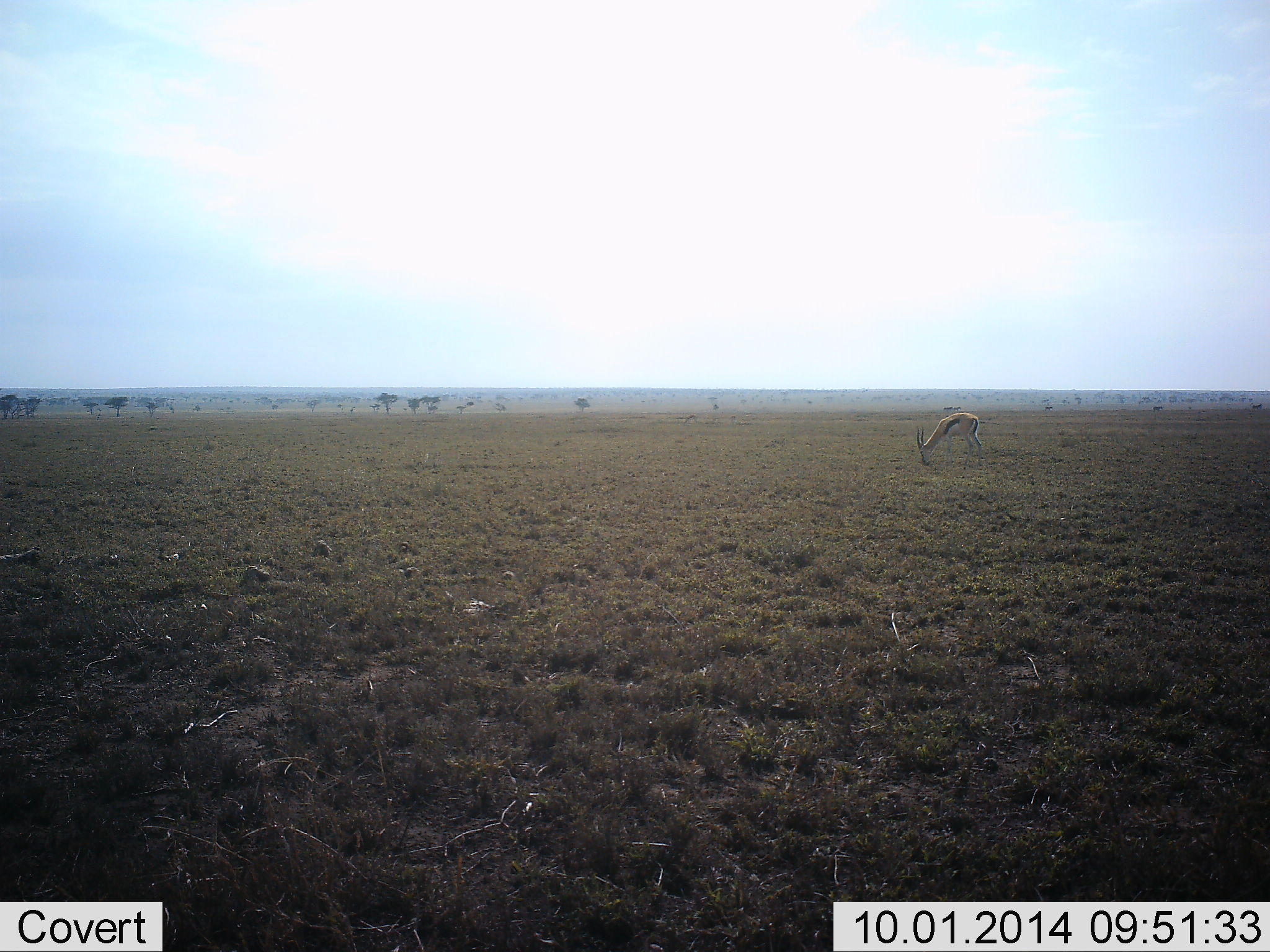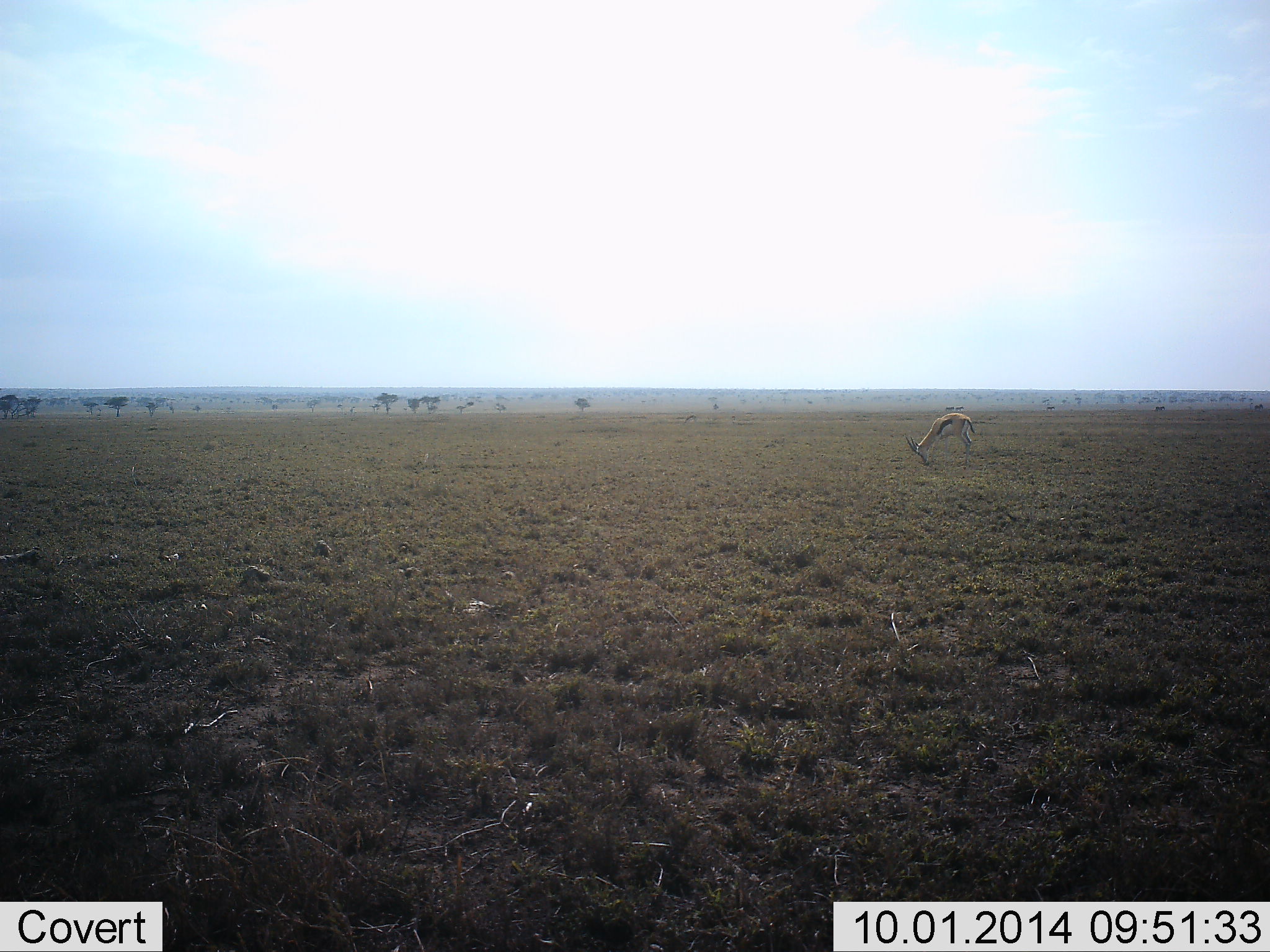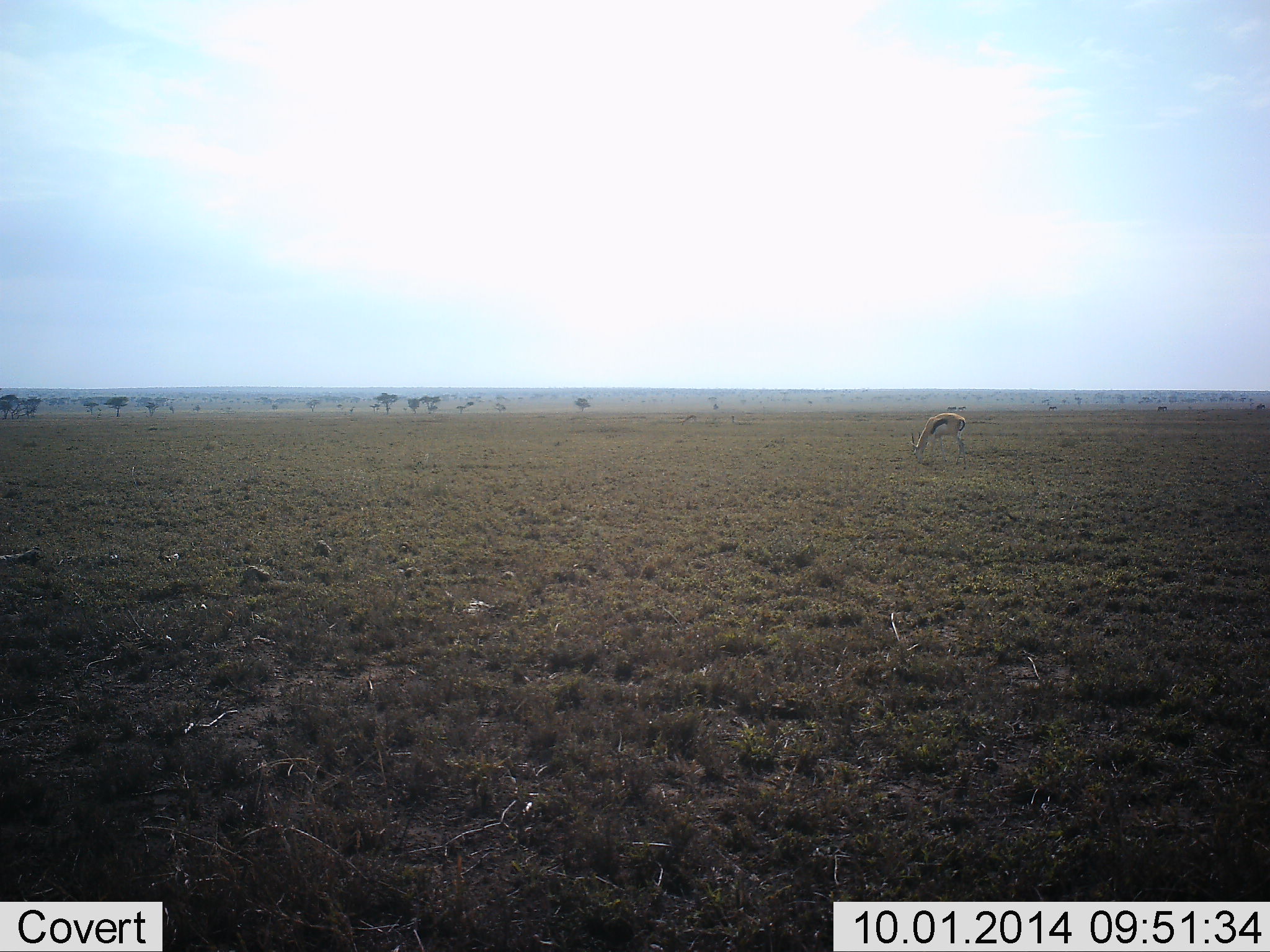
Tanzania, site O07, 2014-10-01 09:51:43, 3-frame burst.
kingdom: Animalia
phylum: Chordata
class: Mammalia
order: Artiodactyla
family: Bovidae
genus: Eudorcas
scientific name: Eudorcas thomsonii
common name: thomson's gazelle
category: gazellethomsons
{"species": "gazellethomsons (thomson's gazelle) (Eudorcas thomsonii)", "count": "1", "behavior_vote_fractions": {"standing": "10%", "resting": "0%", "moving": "10%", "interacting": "0%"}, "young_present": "0%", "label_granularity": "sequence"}